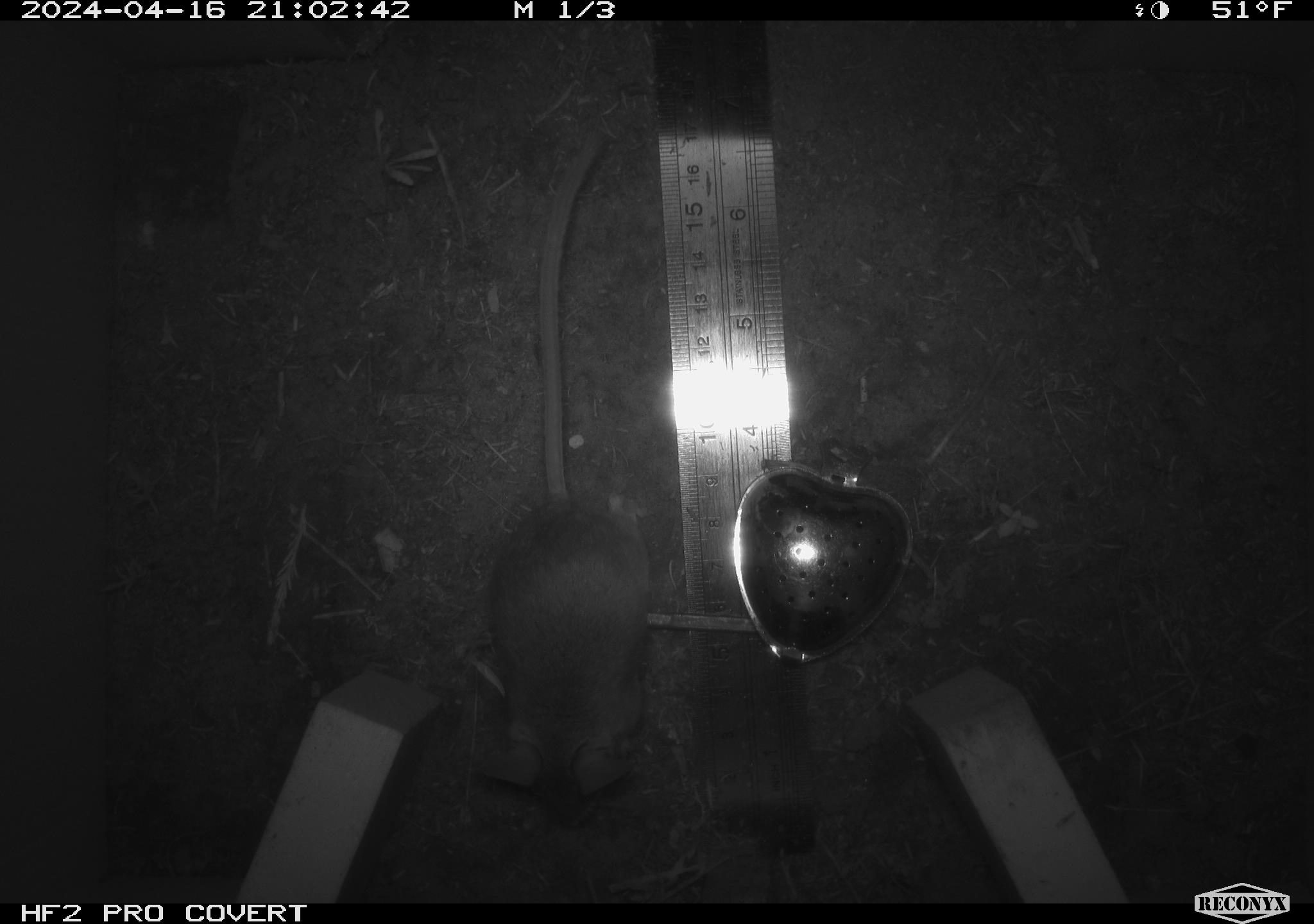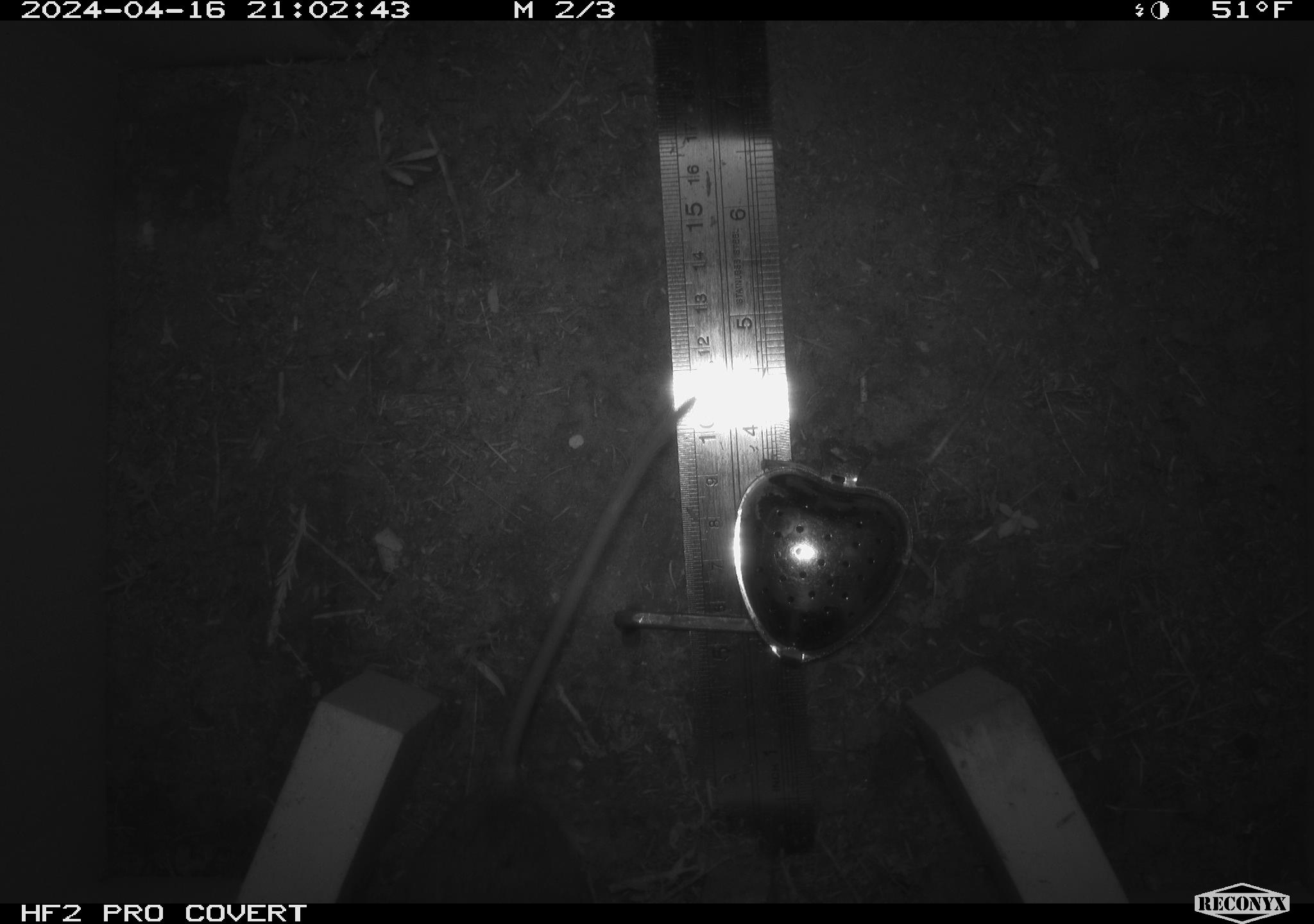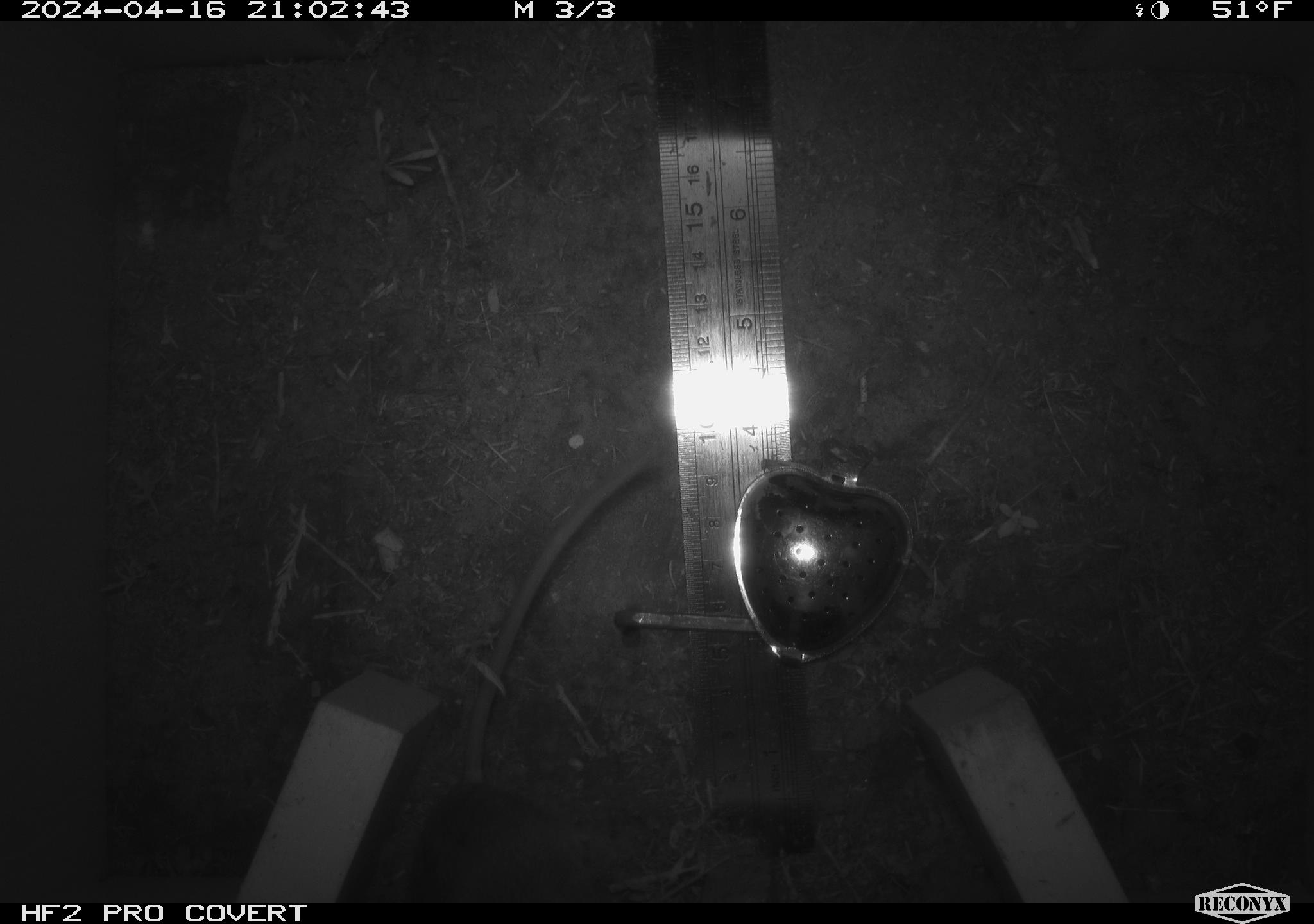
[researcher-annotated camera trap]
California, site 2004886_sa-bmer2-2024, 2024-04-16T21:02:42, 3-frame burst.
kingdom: Animalia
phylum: Chordata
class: Mammalia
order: Rodentia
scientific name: Rodentia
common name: mouse species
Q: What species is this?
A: Mouse species (Rodentia).